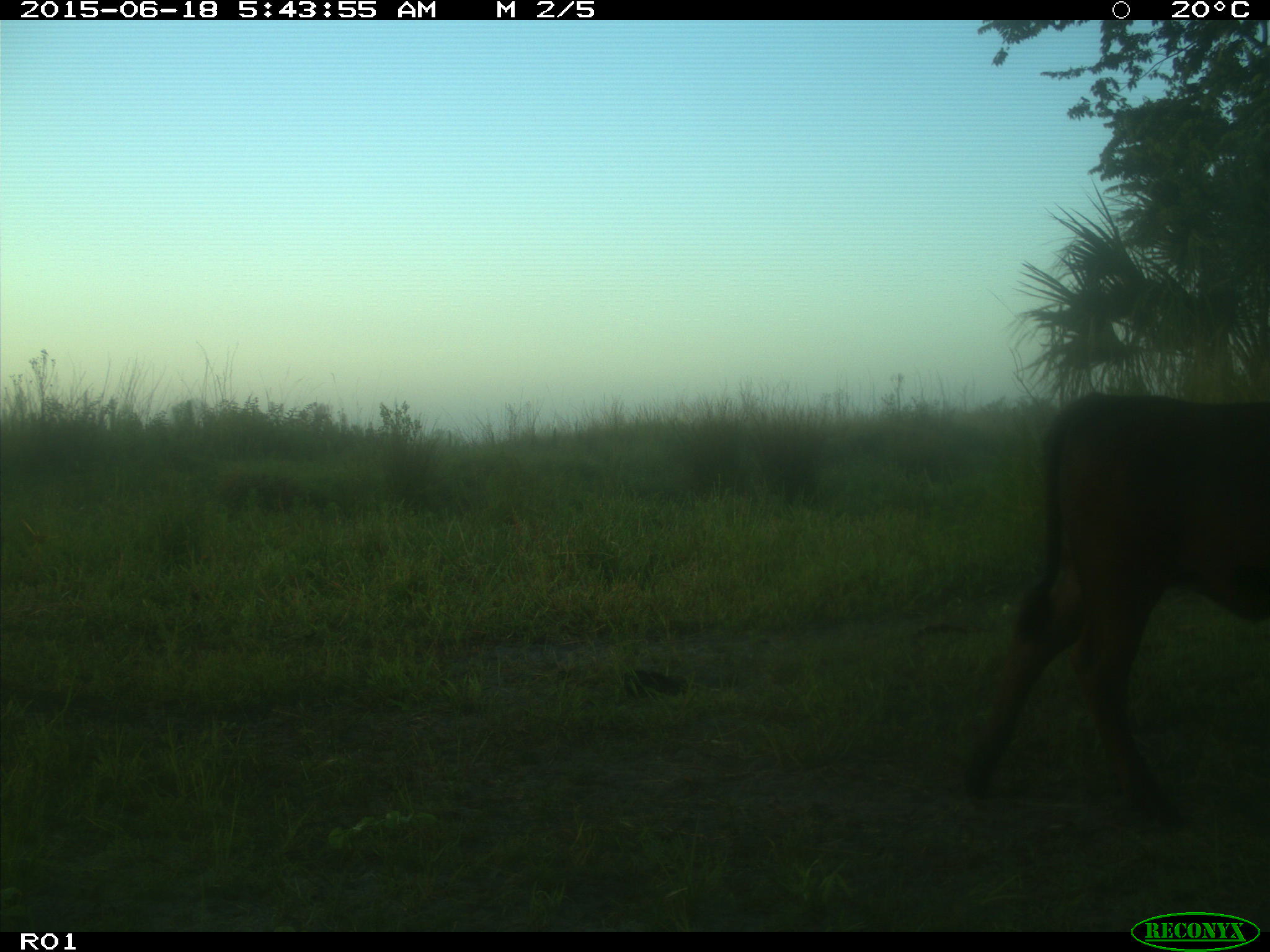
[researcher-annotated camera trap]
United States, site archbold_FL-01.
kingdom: Animalia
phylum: Chordata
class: Mammalia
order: Artiodactyla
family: Bovidae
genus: Bos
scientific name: Bos taurus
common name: domestic cow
Bos taurus (domestic cow).